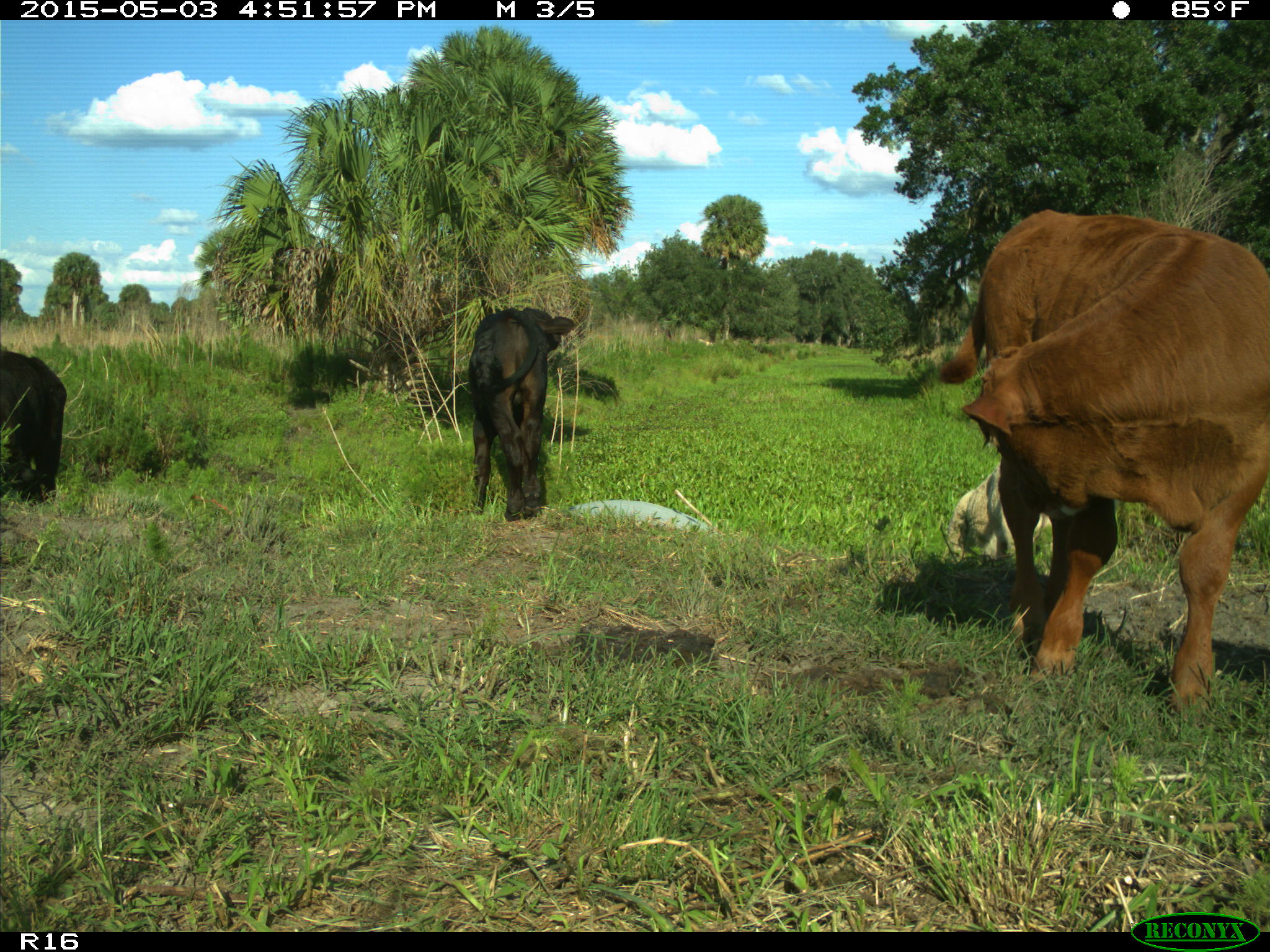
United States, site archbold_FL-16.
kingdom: Animalia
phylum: Chordata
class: Mammalia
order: Artiodactyla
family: Bovidae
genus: Bos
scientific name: Bos taurus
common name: domestic cow